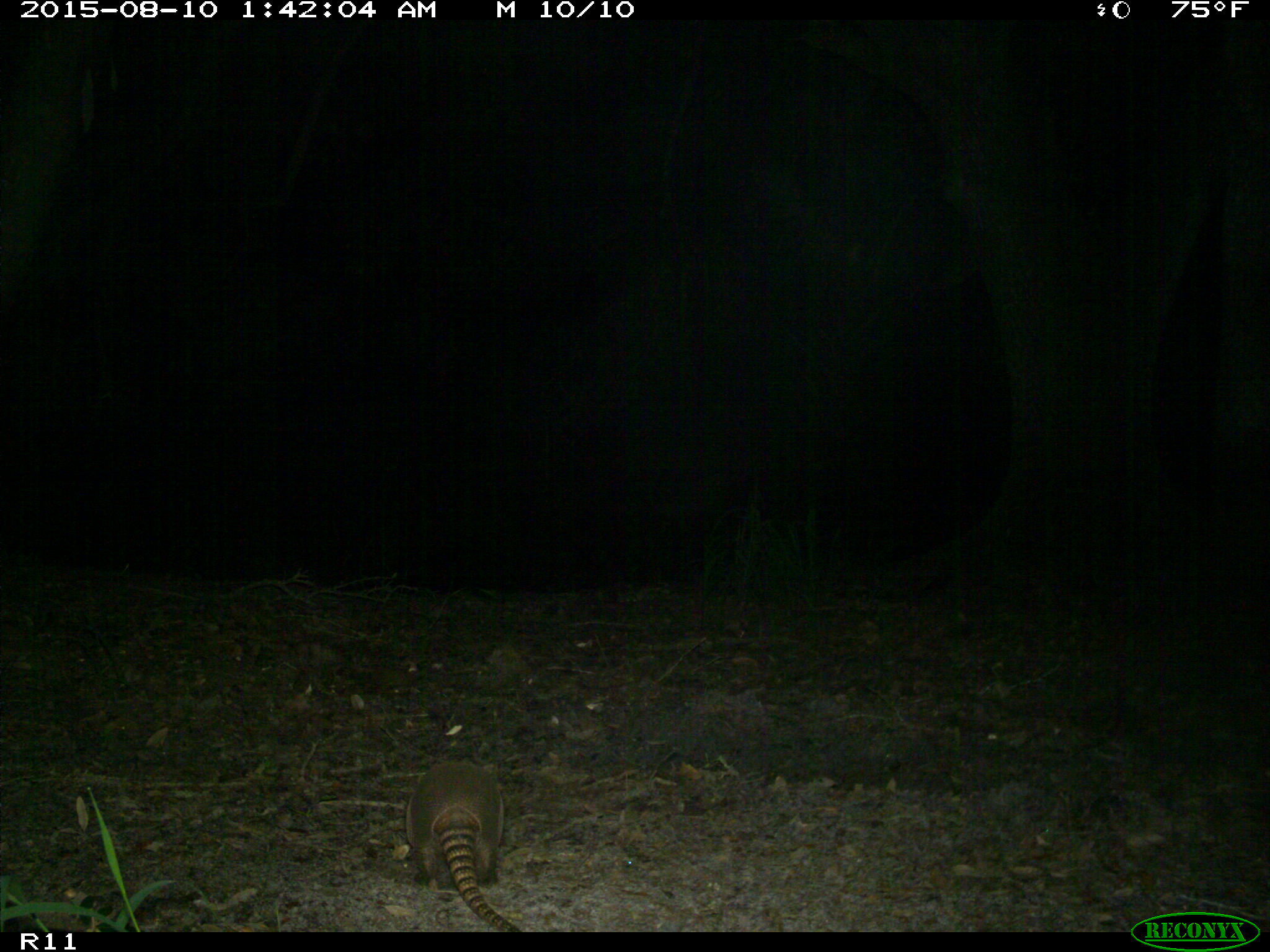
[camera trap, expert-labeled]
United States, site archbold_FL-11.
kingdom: Animalia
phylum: Chordata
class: Mammalia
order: Cingulata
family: Dasypodidae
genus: Dasypus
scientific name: Dasypus novemcinctus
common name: nine-banded armadillo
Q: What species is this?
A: Dasypus novemcinctus (nine-banded armadillo).